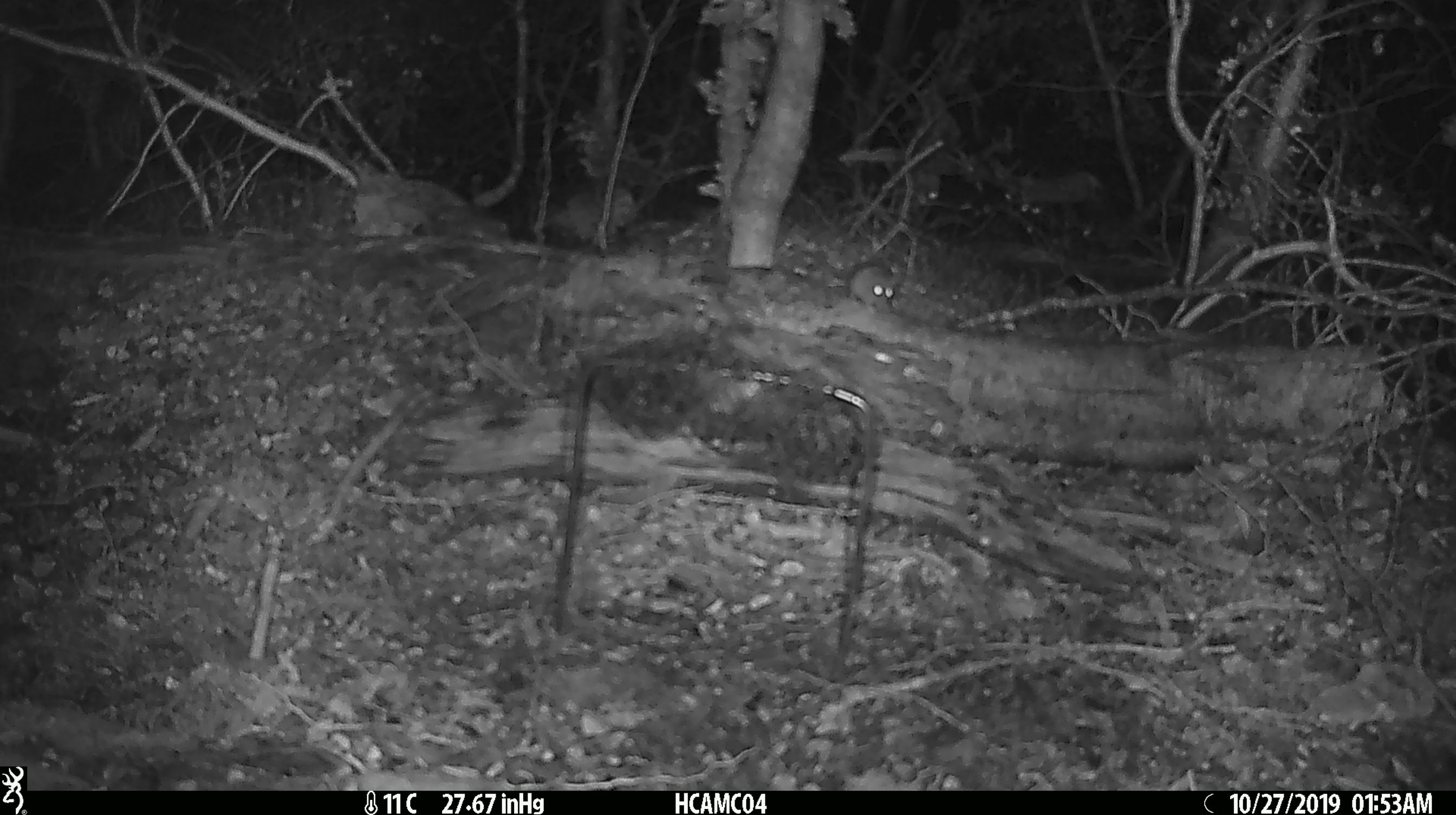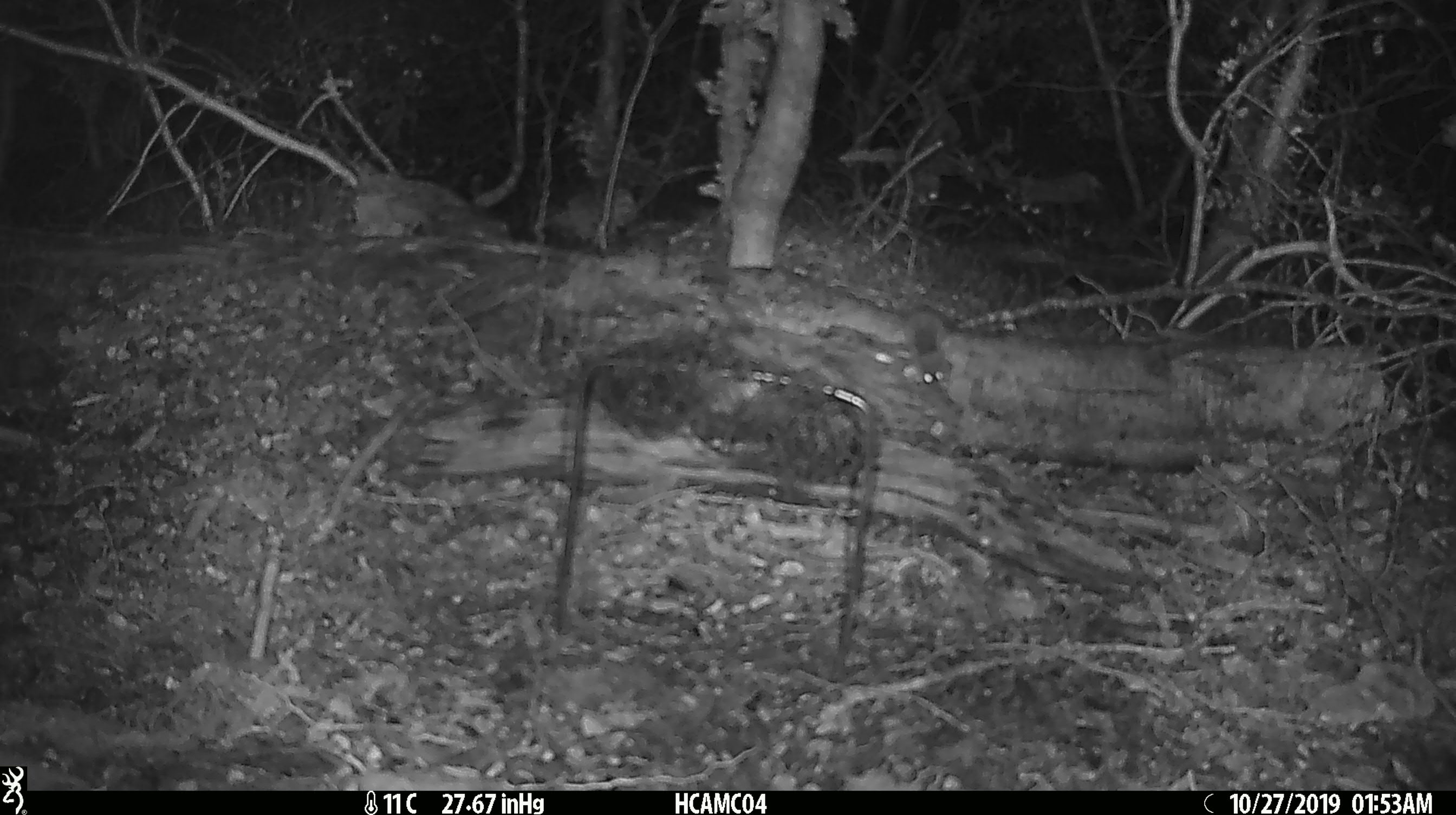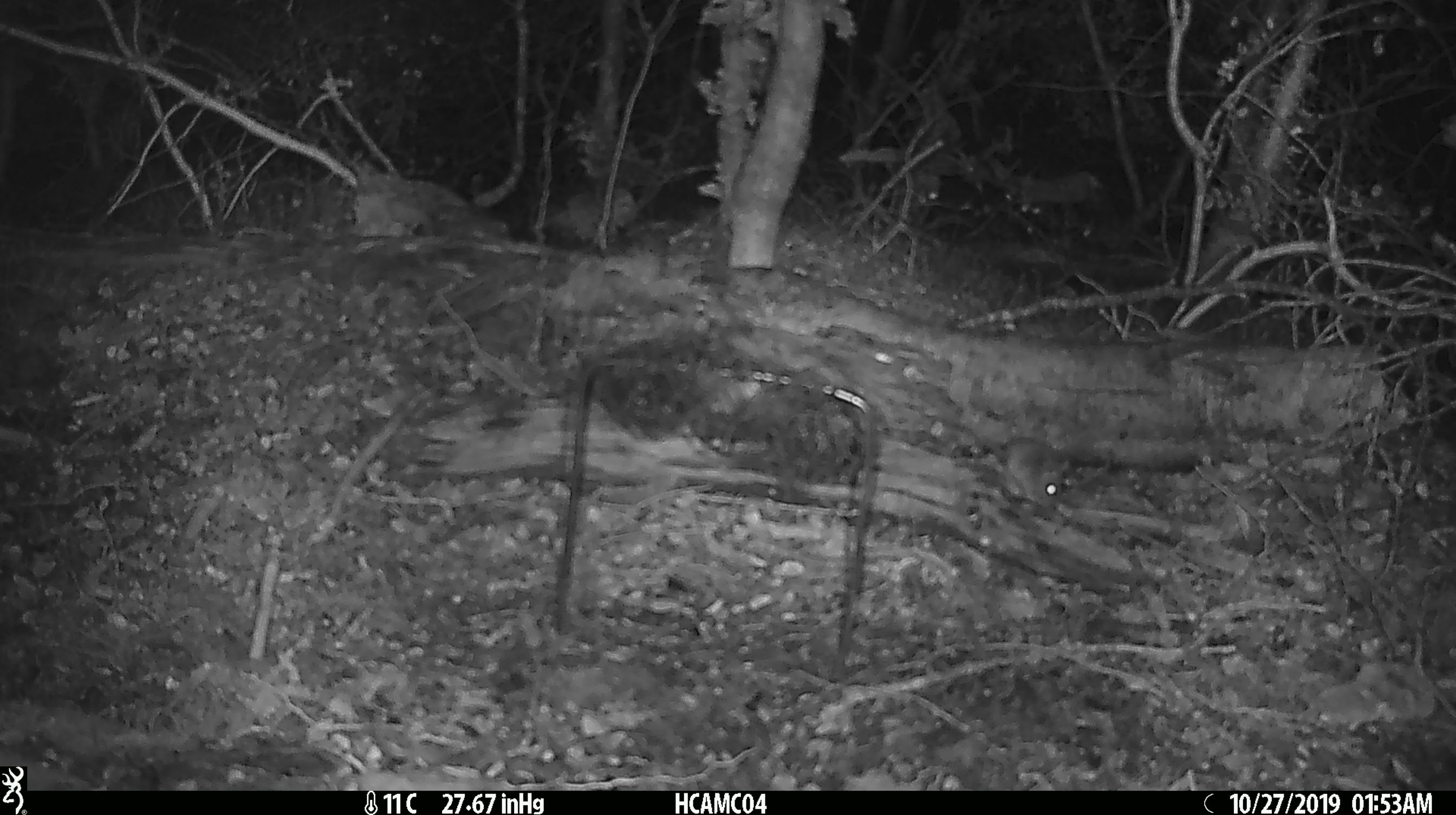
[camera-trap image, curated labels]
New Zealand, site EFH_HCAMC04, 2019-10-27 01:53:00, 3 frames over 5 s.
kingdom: Animalia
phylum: Chordata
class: Mammalia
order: Rodentia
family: Muridae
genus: Mus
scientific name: Mus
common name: mouse